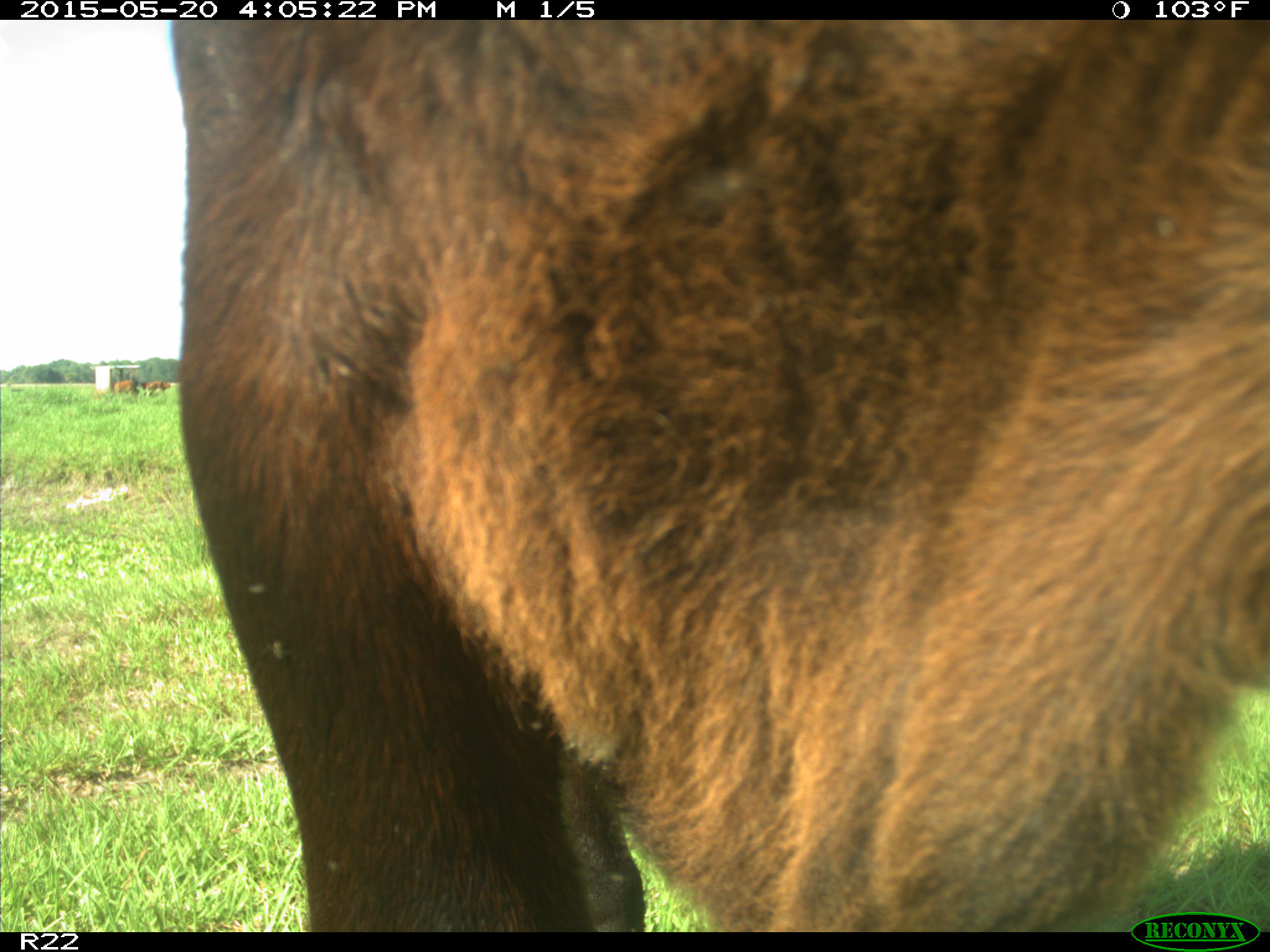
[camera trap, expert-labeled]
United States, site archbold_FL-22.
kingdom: Animalia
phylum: Chordata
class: Mammalia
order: Artiodactyla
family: Bovidae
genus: Bos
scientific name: Bos taurus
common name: domestic cow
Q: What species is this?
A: Bos taurus (domestic cow).